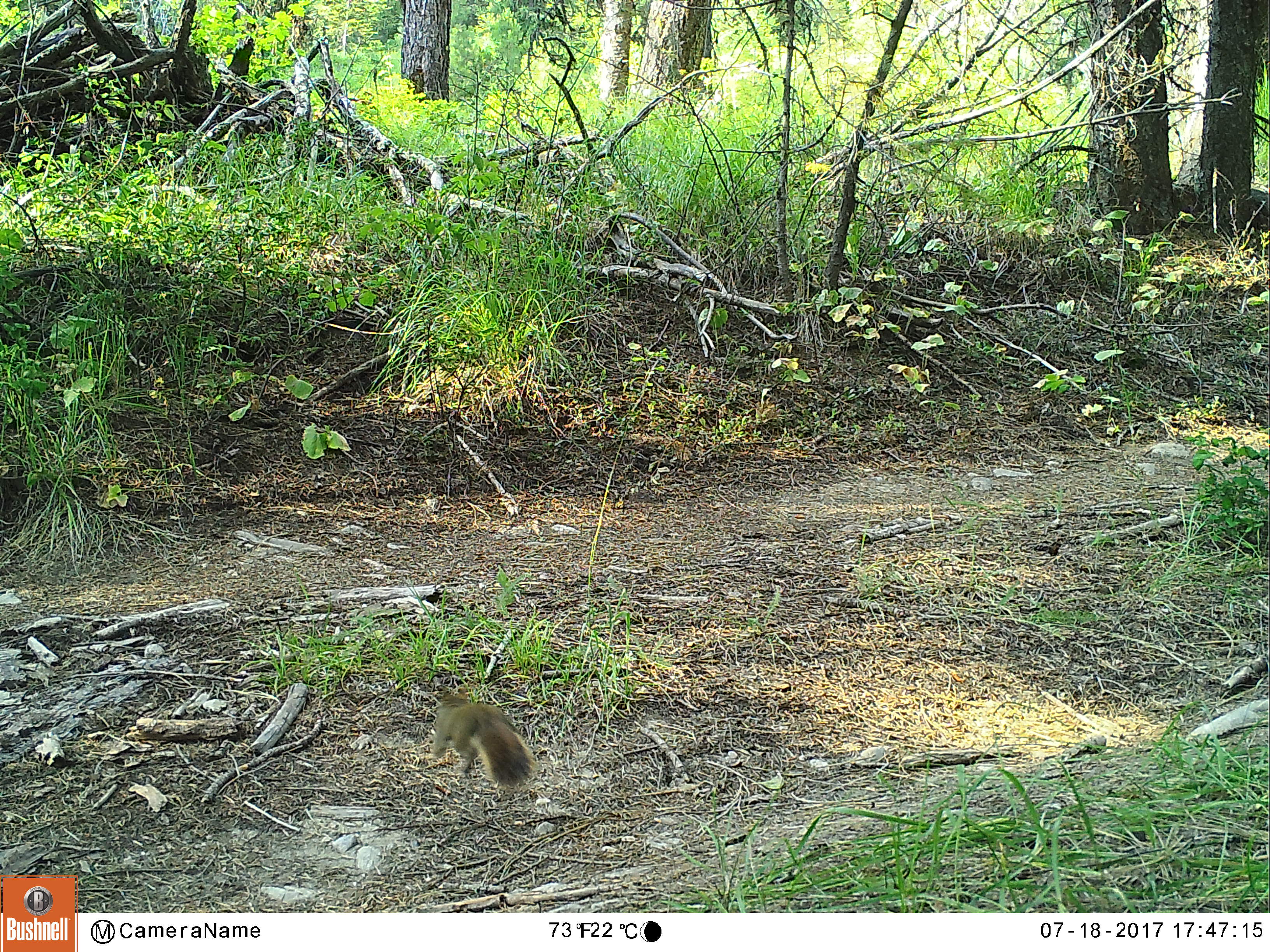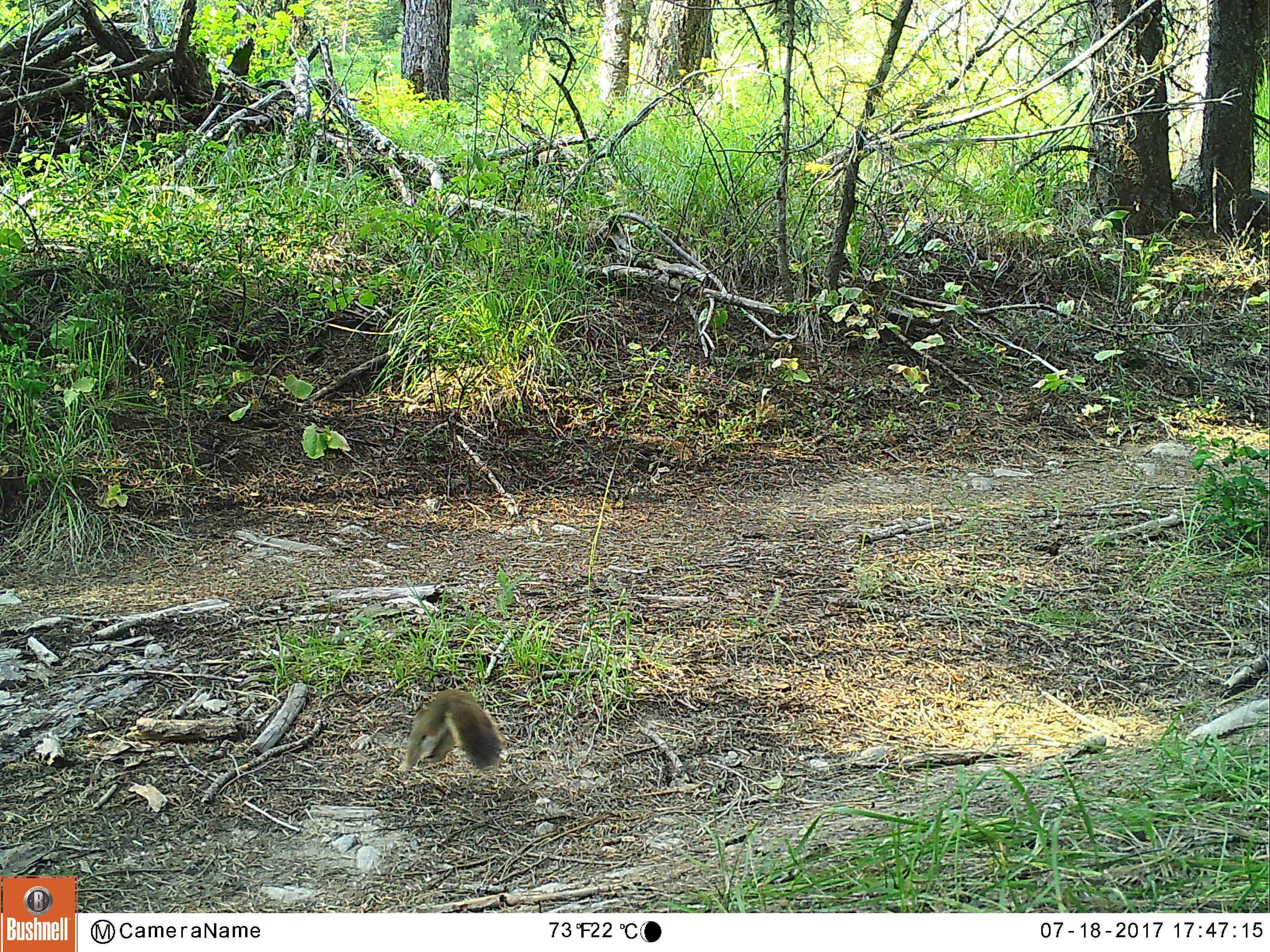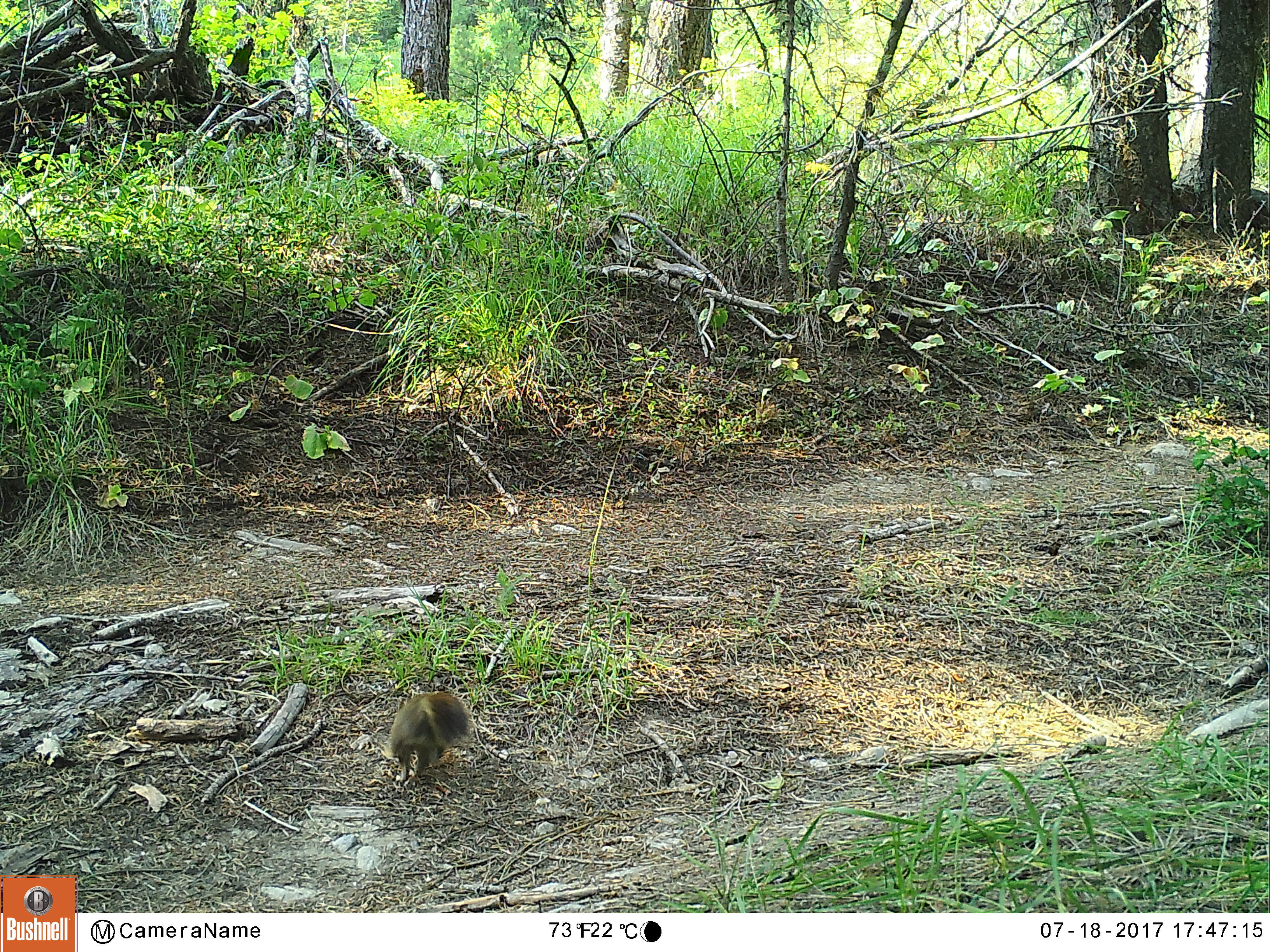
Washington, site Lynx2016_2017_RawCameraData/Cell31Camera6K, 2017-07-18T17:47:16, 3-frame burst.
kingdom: Animalia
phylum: Chordata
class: Mammalia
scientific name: Mammalia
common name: small mammal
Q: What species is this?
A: Small mammal (Mammalia).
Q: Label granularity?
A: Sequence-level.